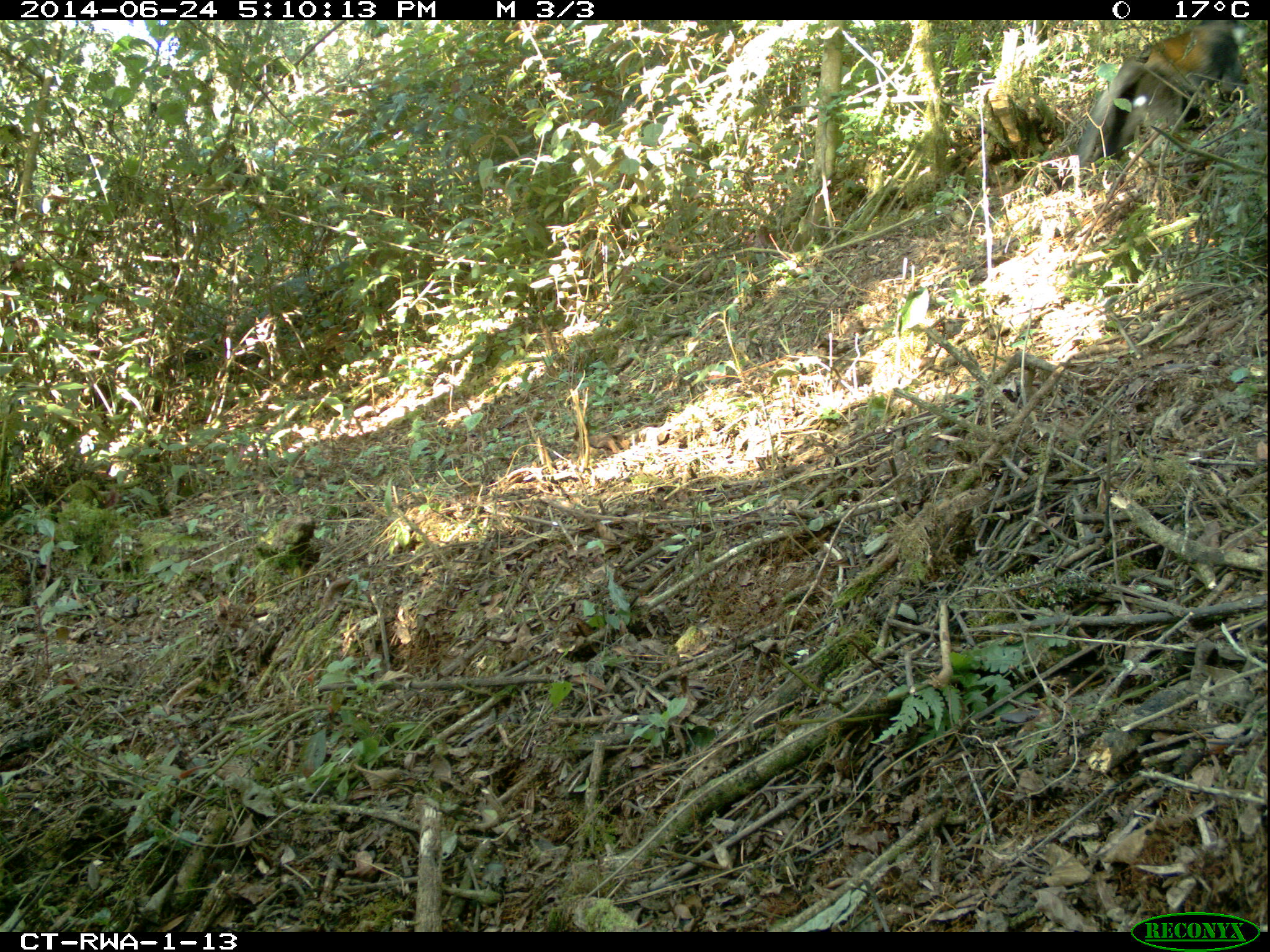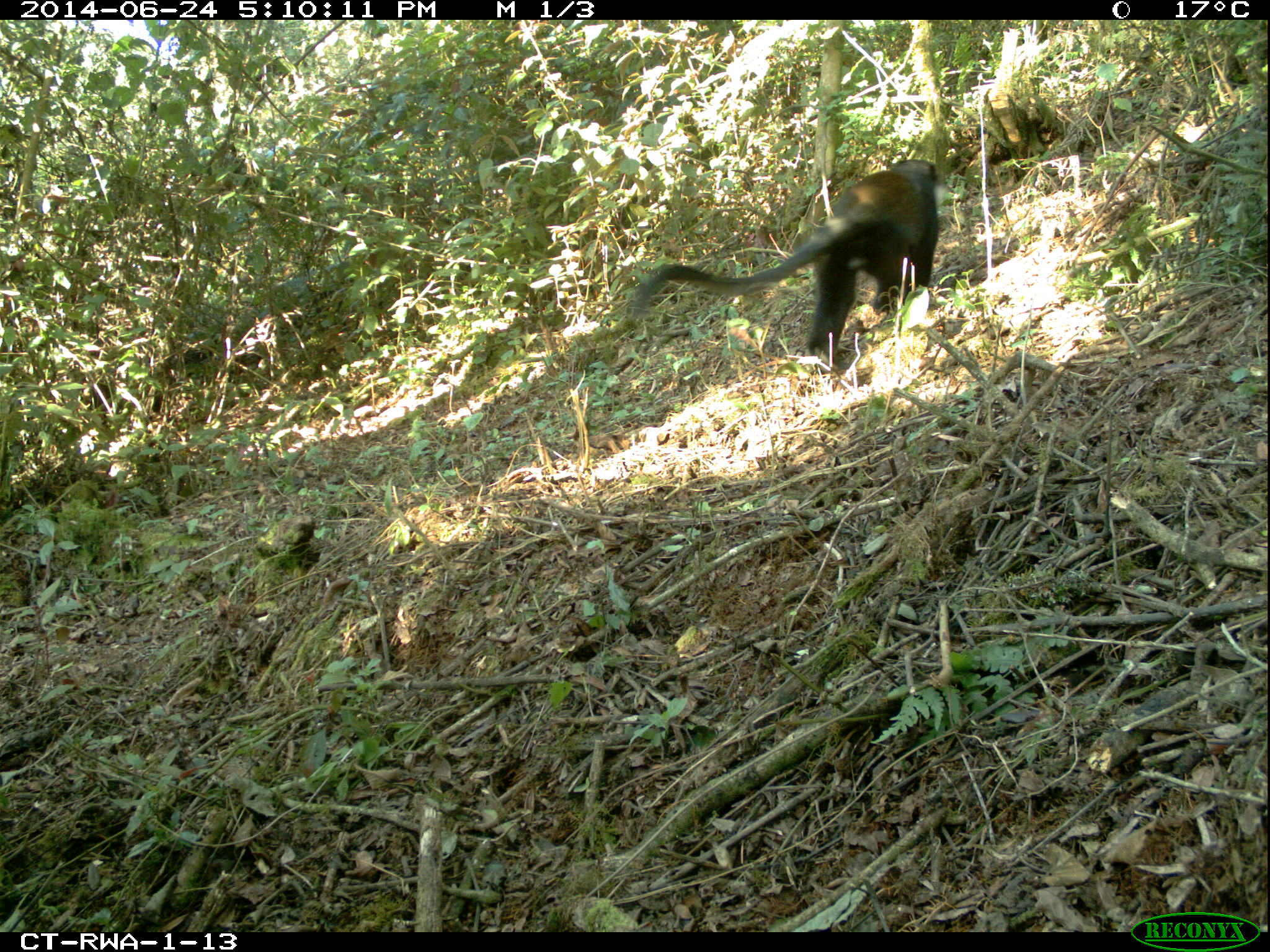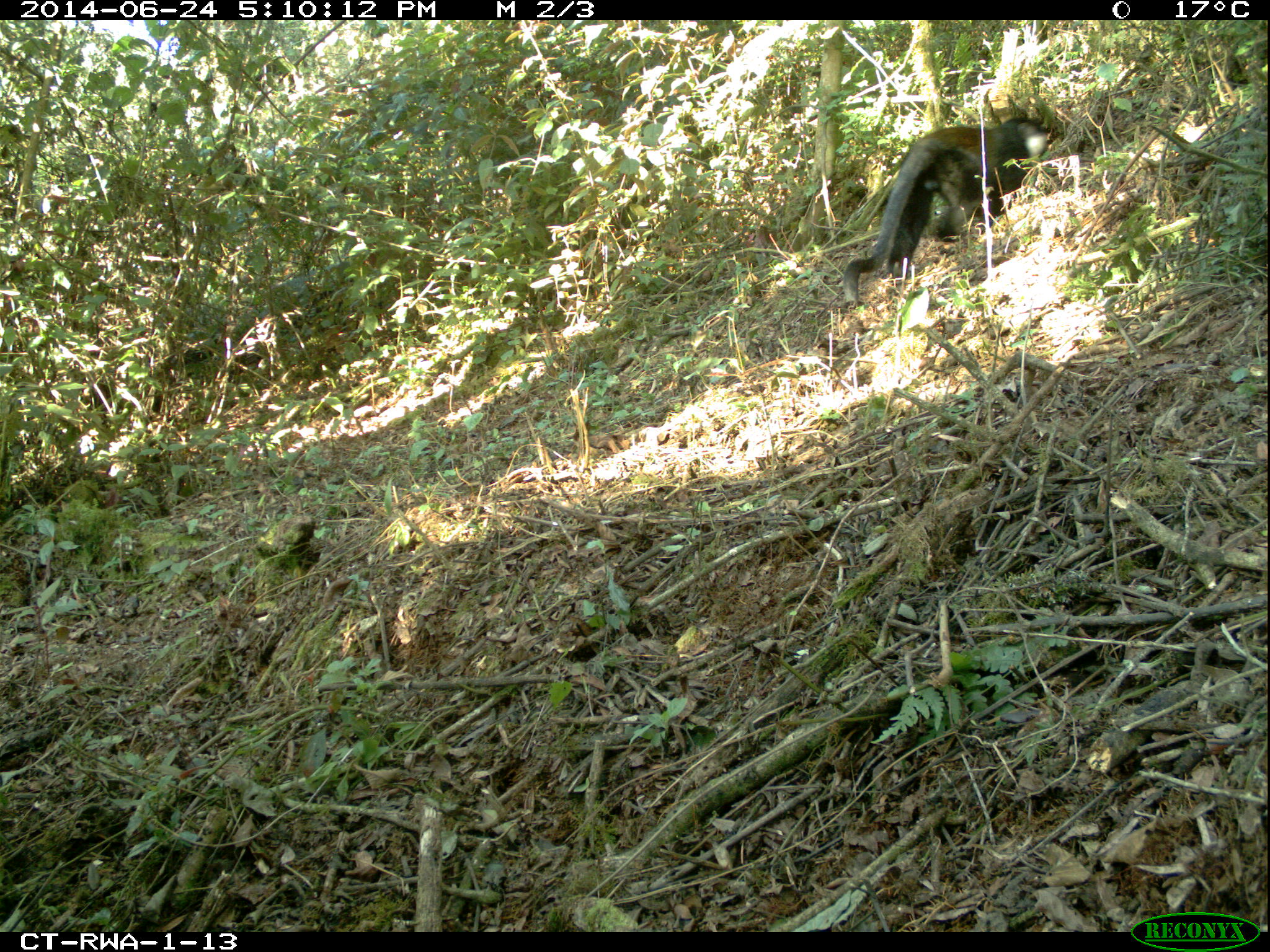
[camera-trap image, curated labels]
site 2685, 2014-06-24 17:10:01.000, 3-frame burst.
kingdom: Animalia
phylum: Chordata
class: Mammalia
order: Primates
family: Cercopithecidae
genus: Allochrocebus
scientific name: Allochrocebus lhoesti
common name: l'hoest's monkey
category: cercopithecus lhoesti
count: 1